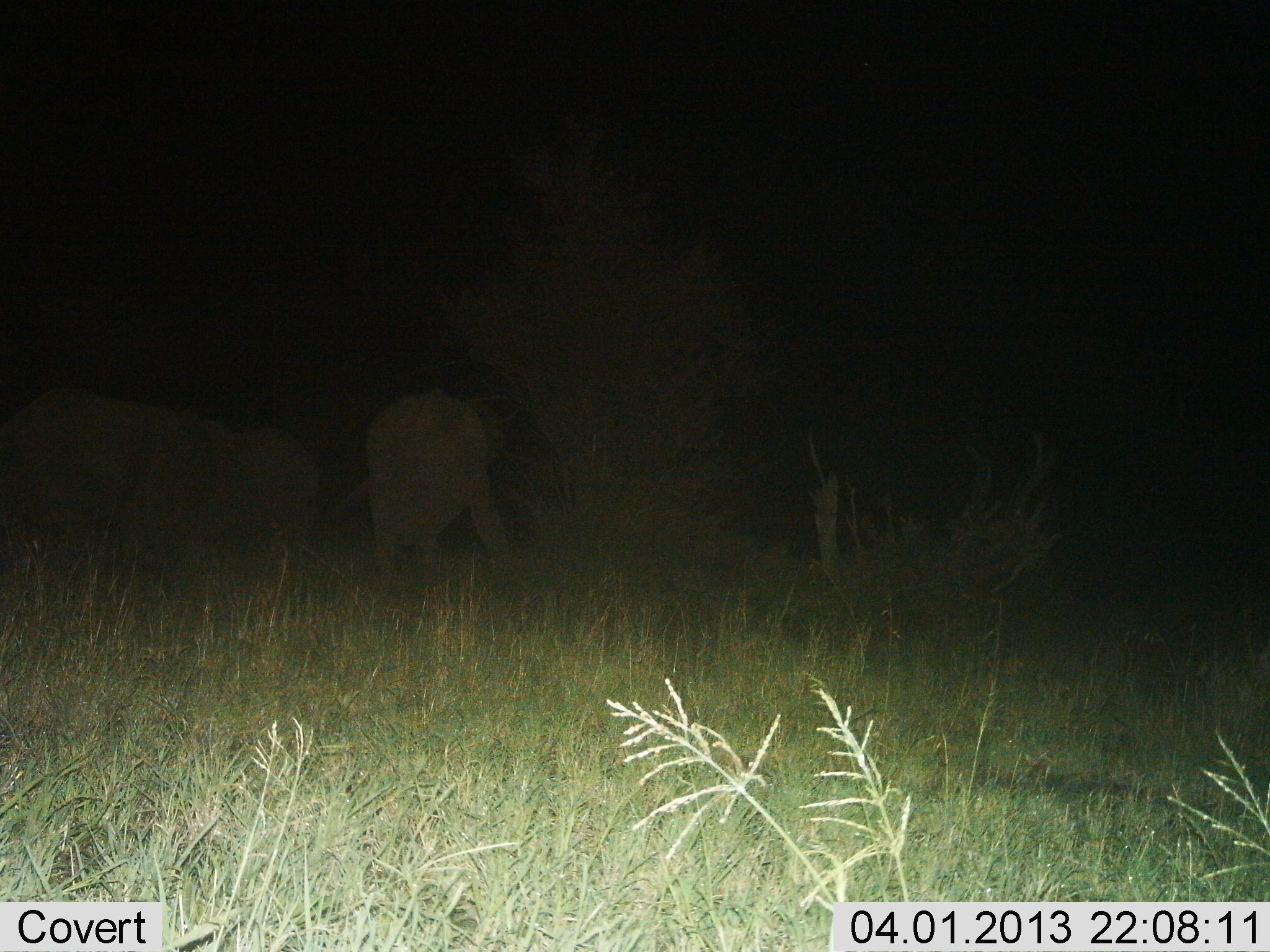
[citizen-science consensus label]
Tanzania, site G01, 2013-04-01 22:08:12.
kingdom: Animalia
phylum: Chordata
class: Mammalia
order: Proboscidea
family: Elephantidae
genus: Loxodonta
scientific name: Loxodonta africana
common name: african bush elephant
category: elephant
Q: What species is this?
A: Elephant (african bush elephant) (Loxodonta africana).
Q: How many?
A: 3.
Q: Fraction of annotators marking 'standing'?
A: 31%.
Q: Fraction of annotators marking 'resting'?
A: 0%.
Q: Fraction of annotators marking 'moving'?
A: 69%.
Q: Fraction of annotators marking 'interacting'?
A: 0%.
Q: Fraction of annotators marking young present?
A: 0%.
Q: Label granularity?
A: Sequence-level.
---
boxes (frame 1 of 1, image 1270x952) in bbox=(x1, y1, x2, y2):
animal: bbox=(0, 385, 210, 563); bbox=(345, 388, 514, 588); bbox=(192, 426, 326, 539)